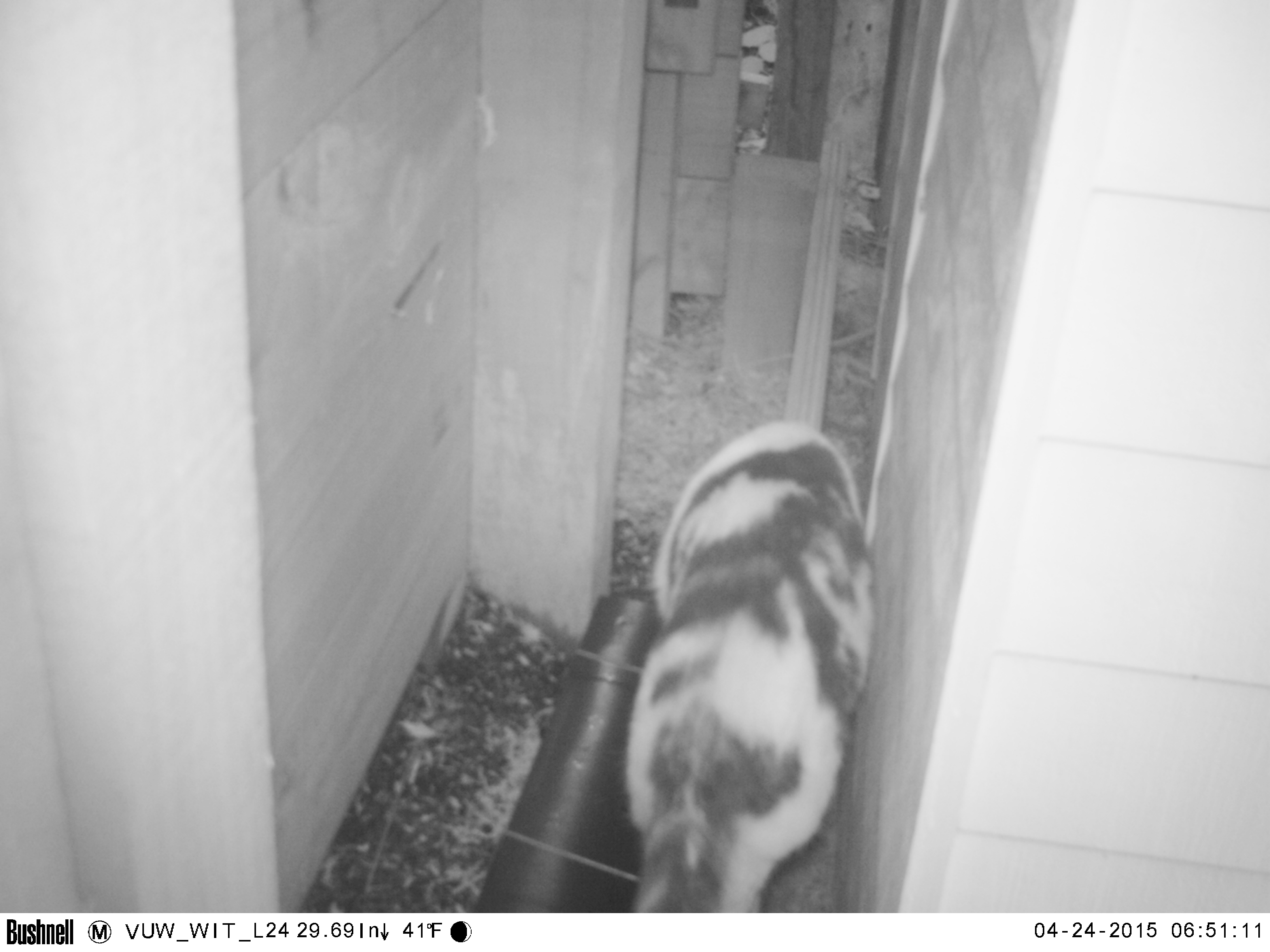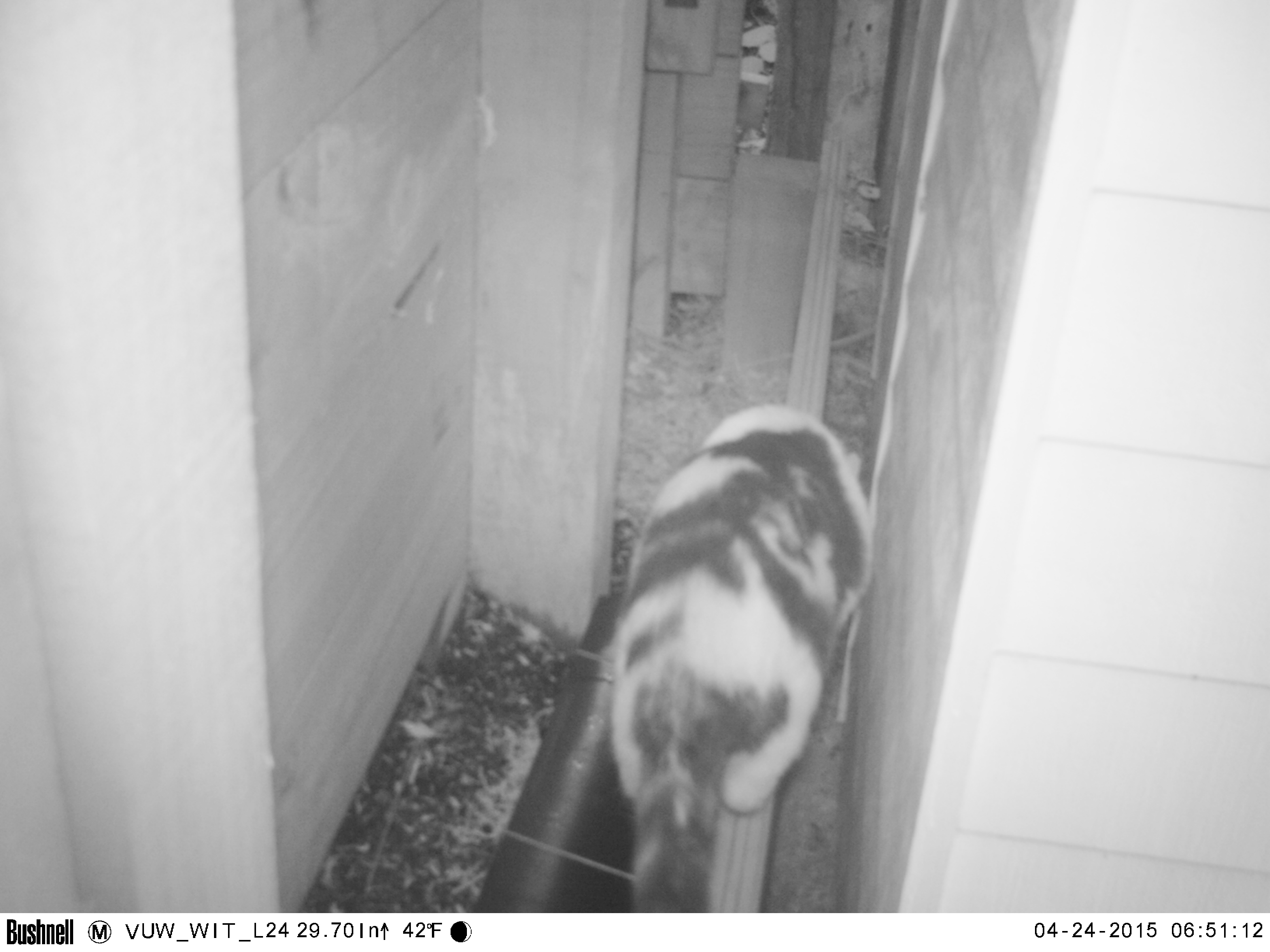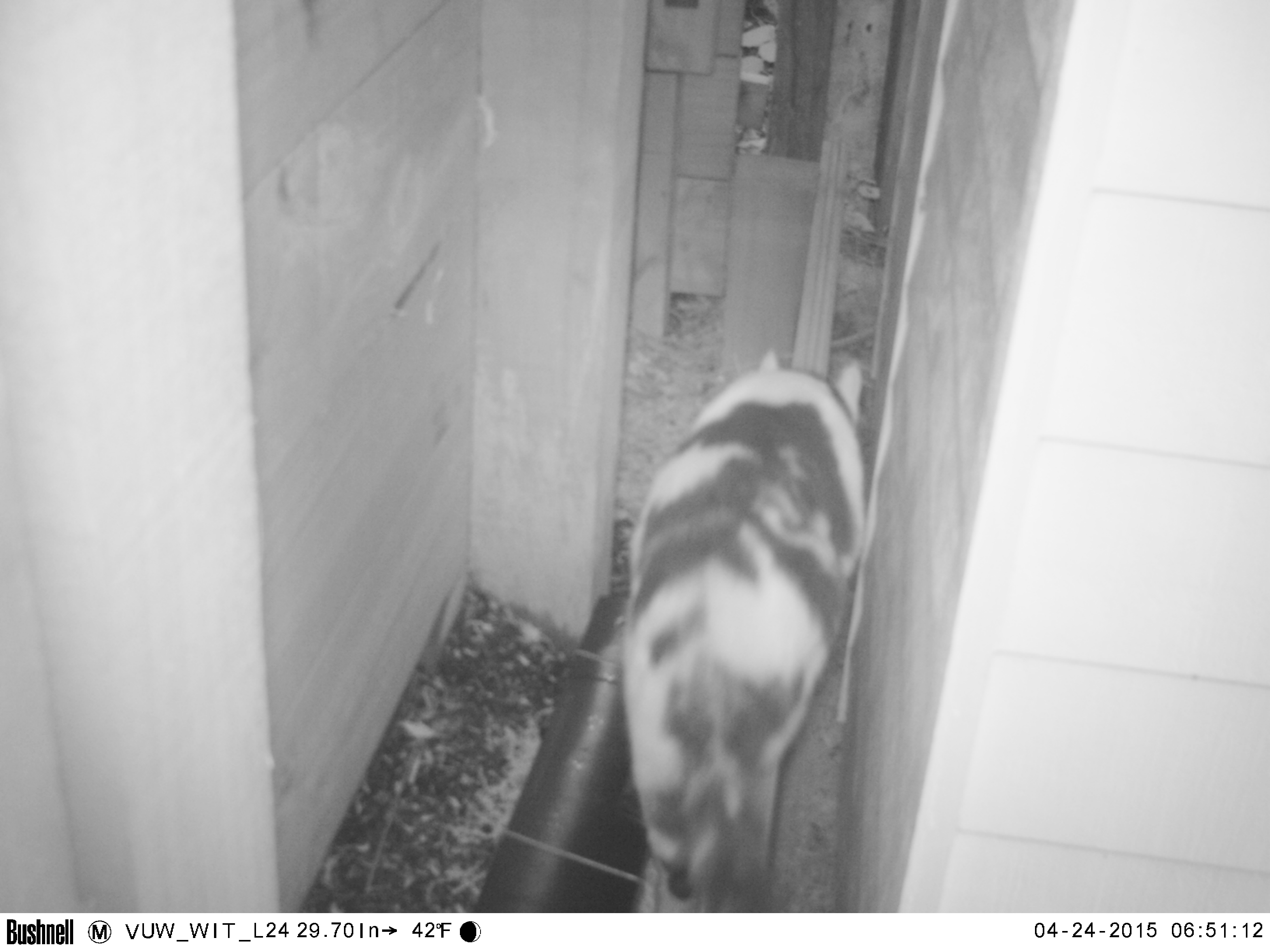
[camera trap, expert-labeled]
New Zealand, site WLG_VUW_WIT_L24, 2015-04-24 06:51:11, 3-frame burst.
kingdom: Animalia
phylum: Chordata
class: Mammalia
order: Carnivora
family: Felidae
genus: Felis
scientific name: Felis catus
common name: domestic cat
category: cat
Cat (domestic cat) (Felis catus).